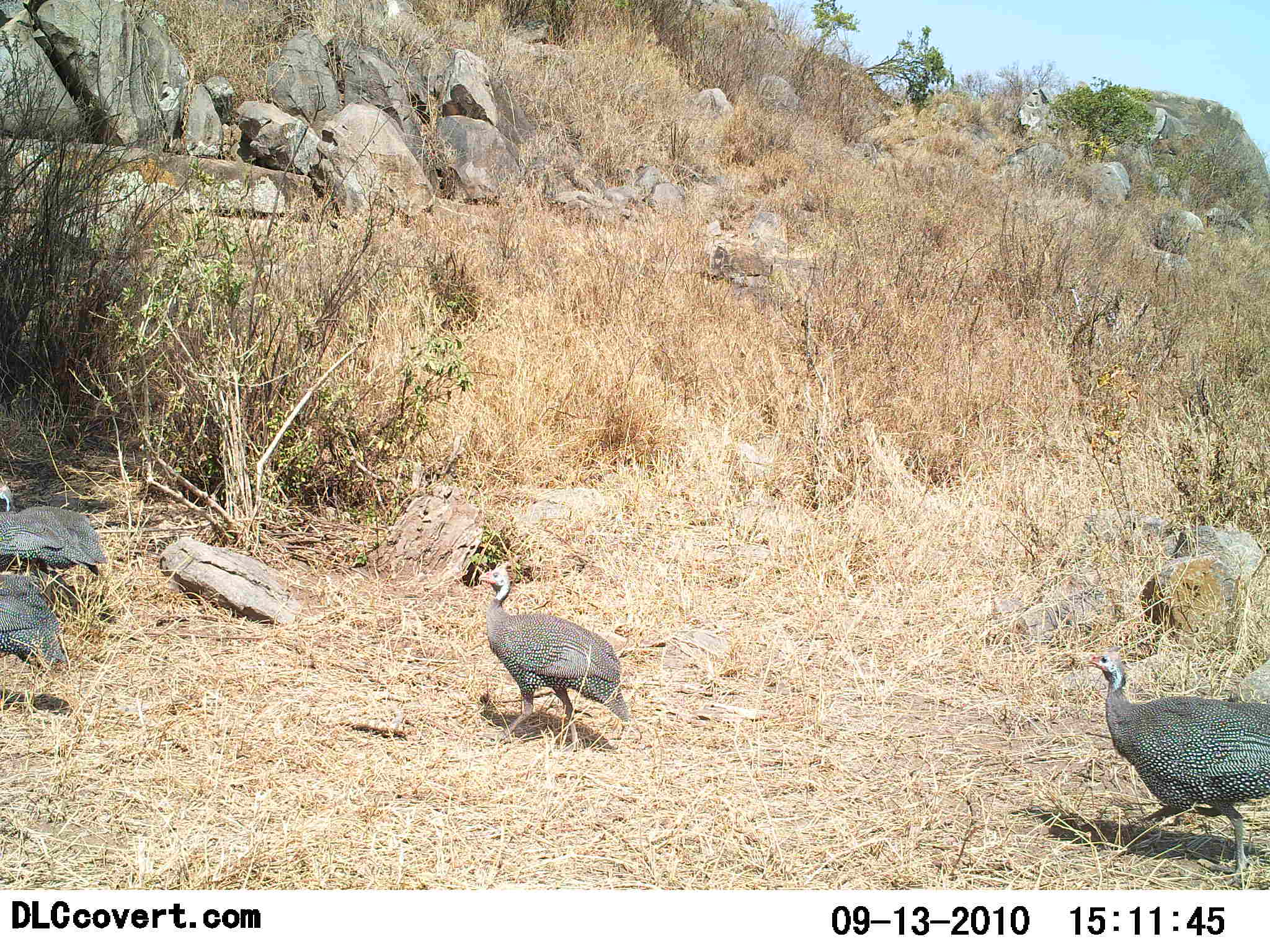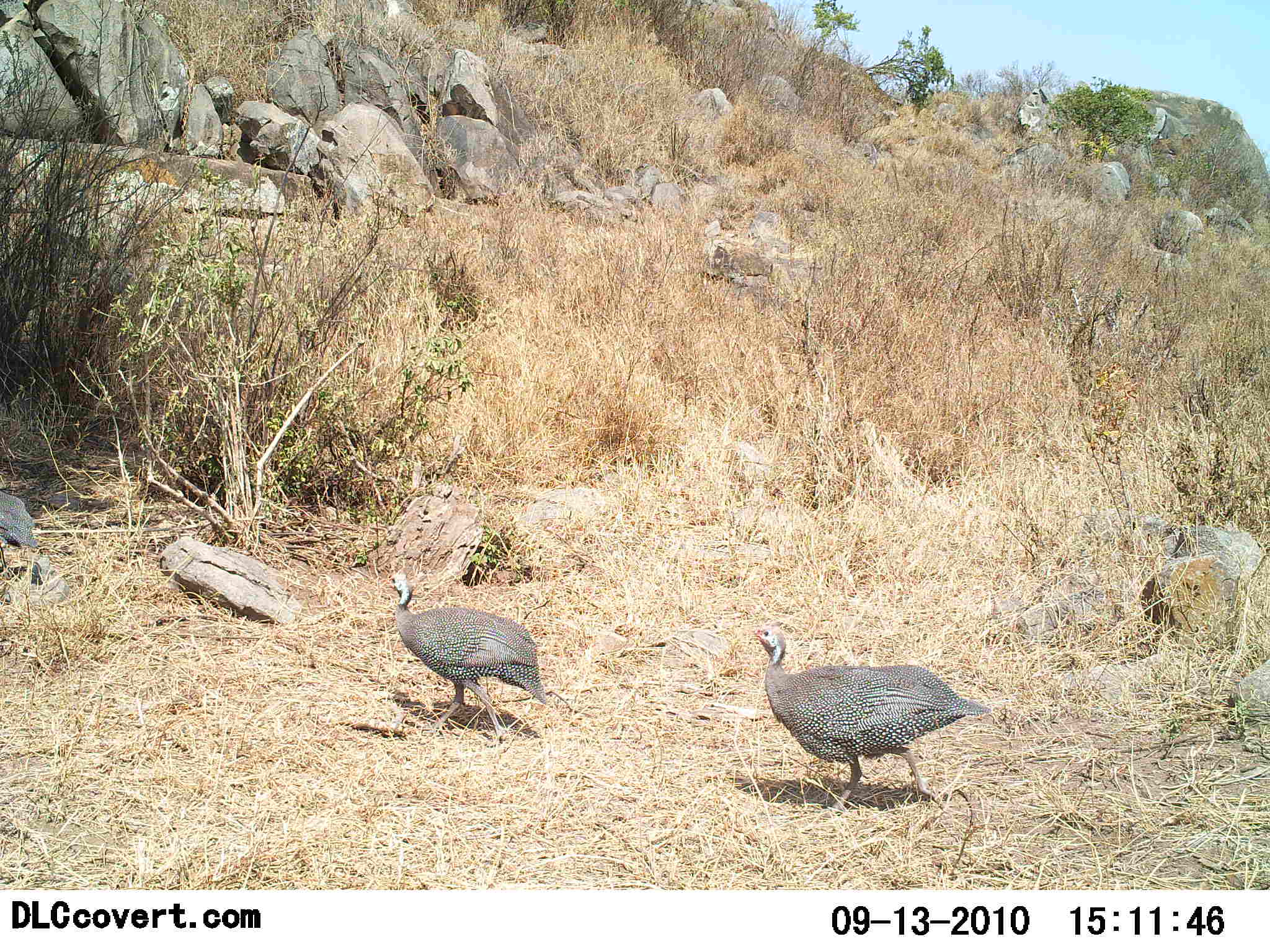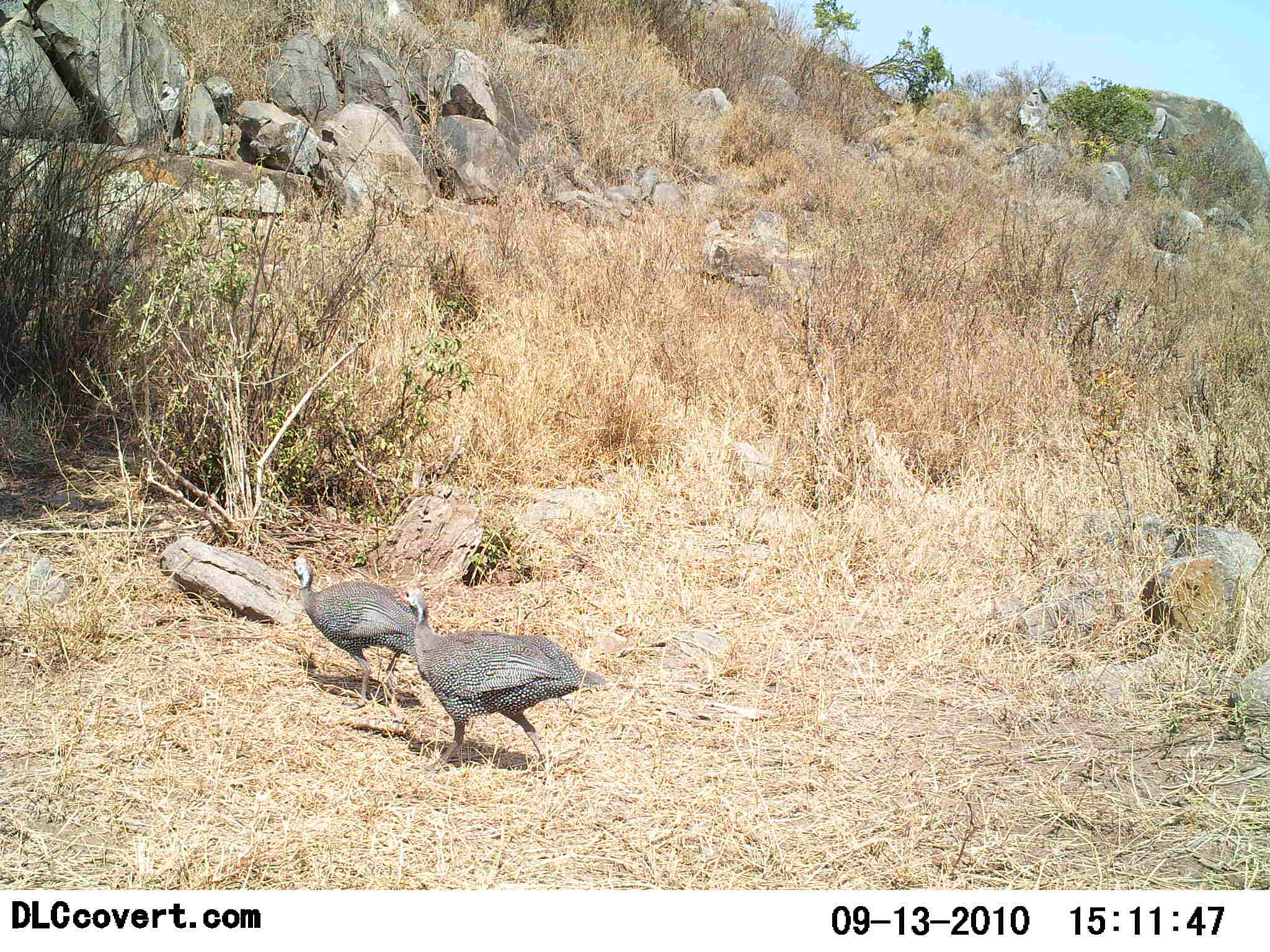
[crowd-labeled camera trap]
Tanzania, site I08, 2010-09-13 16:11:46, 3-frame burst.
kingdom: Animalia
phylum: Chordata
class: Aves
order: Galliformes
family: Numididae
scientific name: Numididae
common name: guinea fowl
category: guineafowl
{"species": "guineafowl (guinea fowl) (Numididae)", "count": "4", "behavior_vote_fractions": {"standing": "9%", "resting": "0%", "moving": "82%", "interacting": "0%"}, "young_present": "0%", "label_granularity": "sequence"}